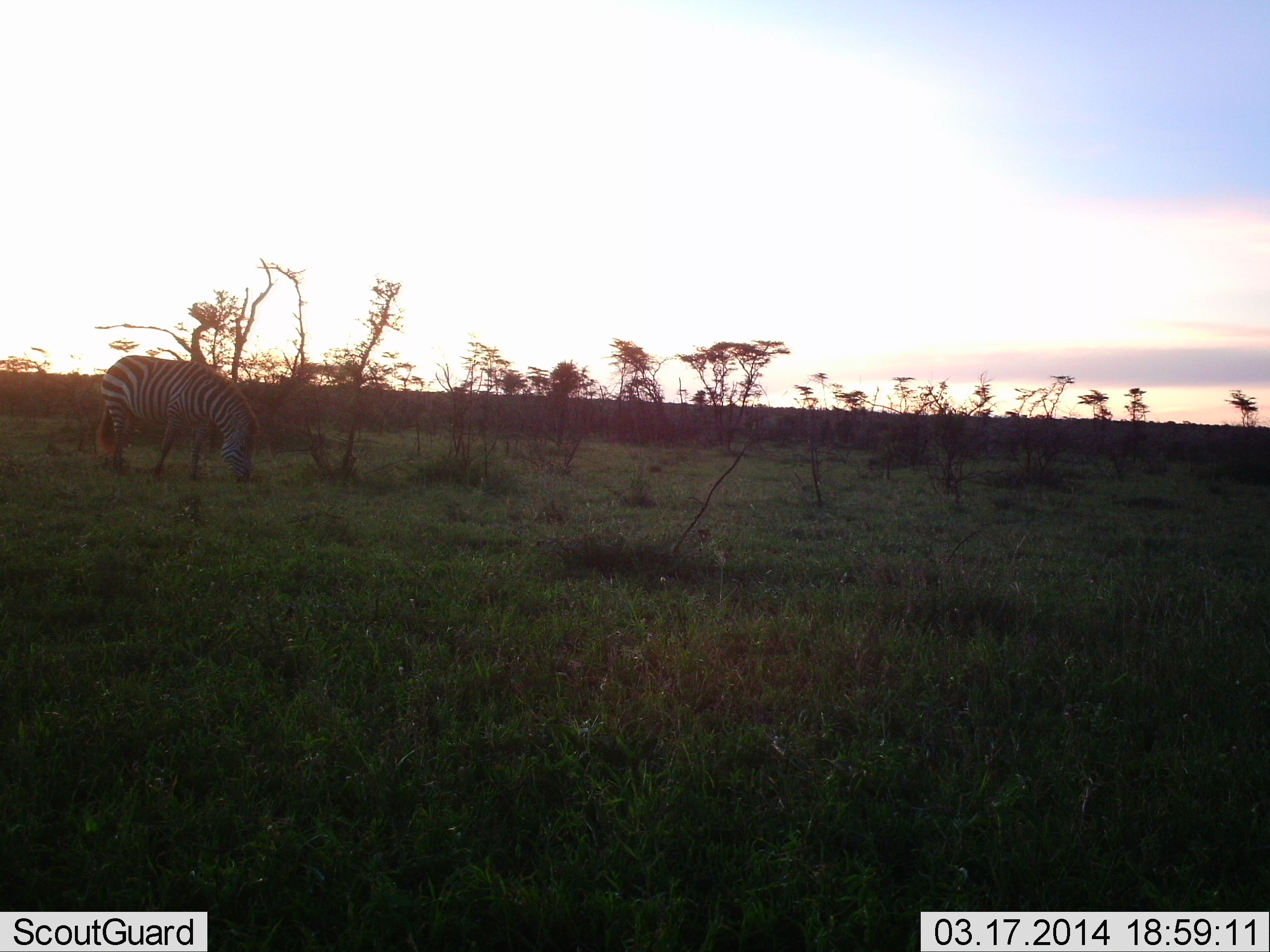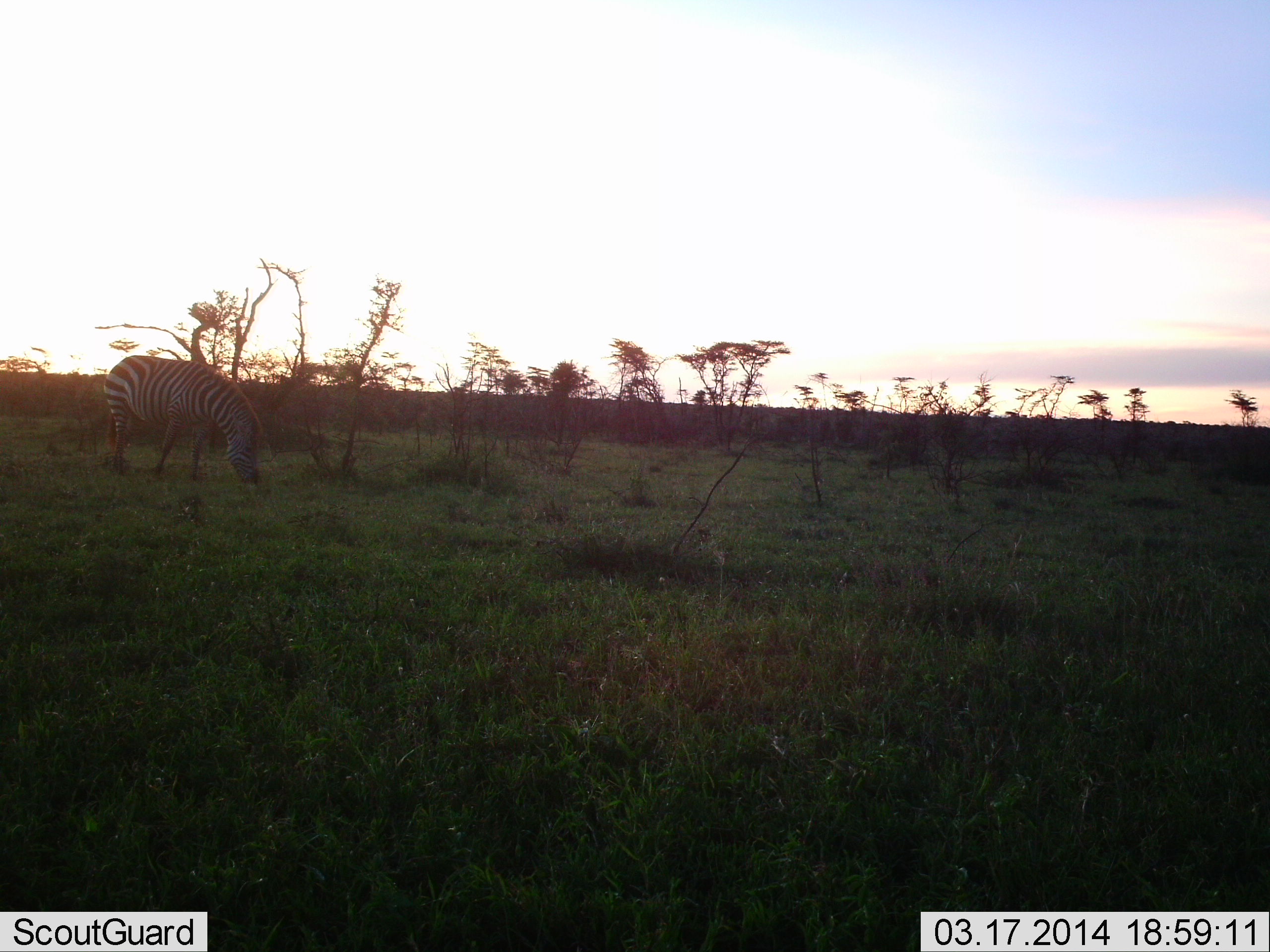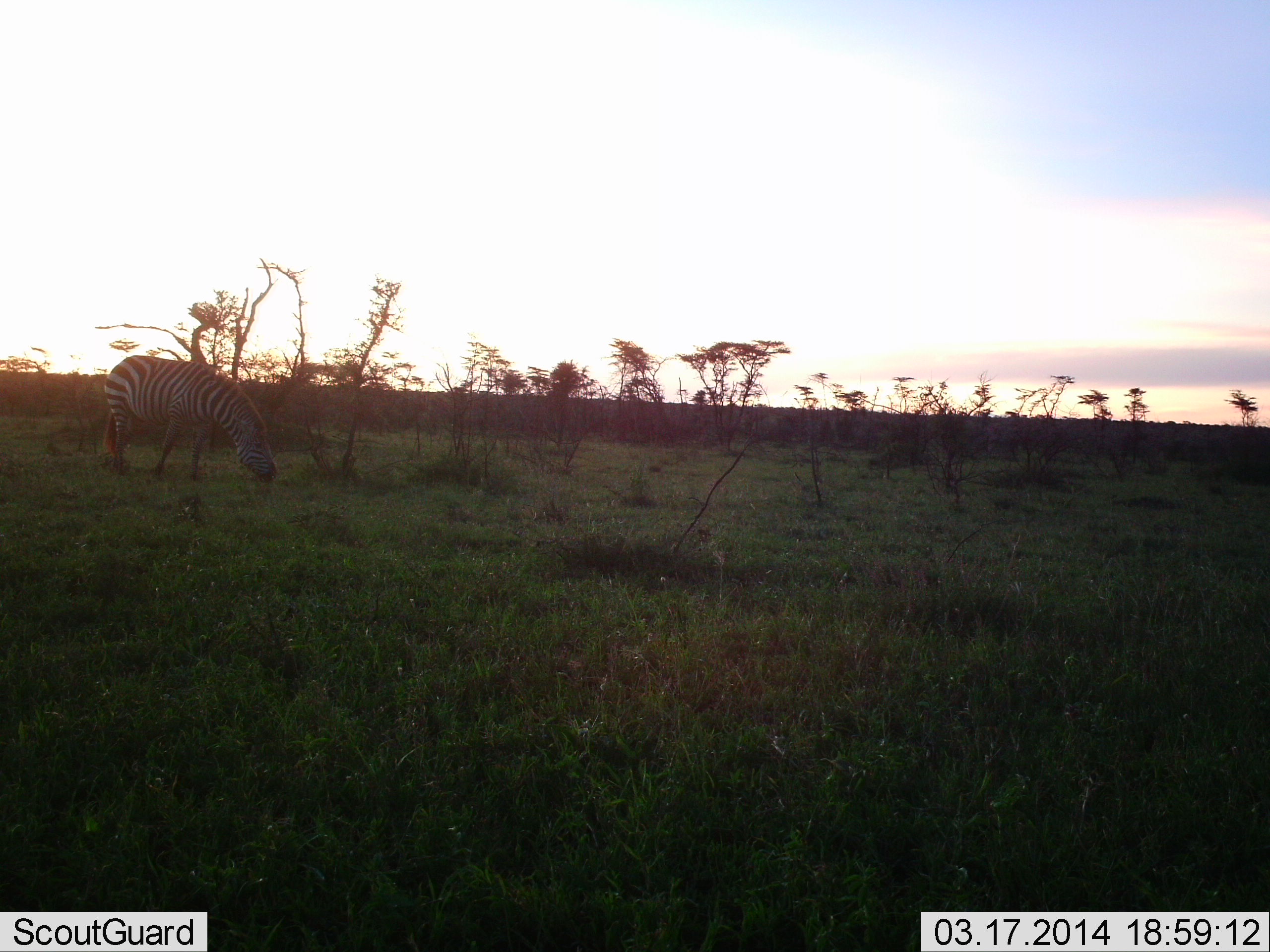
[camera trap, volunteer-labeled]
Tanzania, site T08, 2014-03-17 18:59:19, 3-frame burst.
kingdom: Animalia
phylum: Chordata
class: Mammalia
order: Perissodactyla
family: Equidae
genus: Equus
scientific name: Equus quagga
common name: plains zebra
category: zebra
Zebra (plains zebra) (Equus quagga), count 1. Behavior (volunteer vote fractions): standing 10%, resting 0%, moving 0%, interacting 0%. Young present (vote fraction): 0%. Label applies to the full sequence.